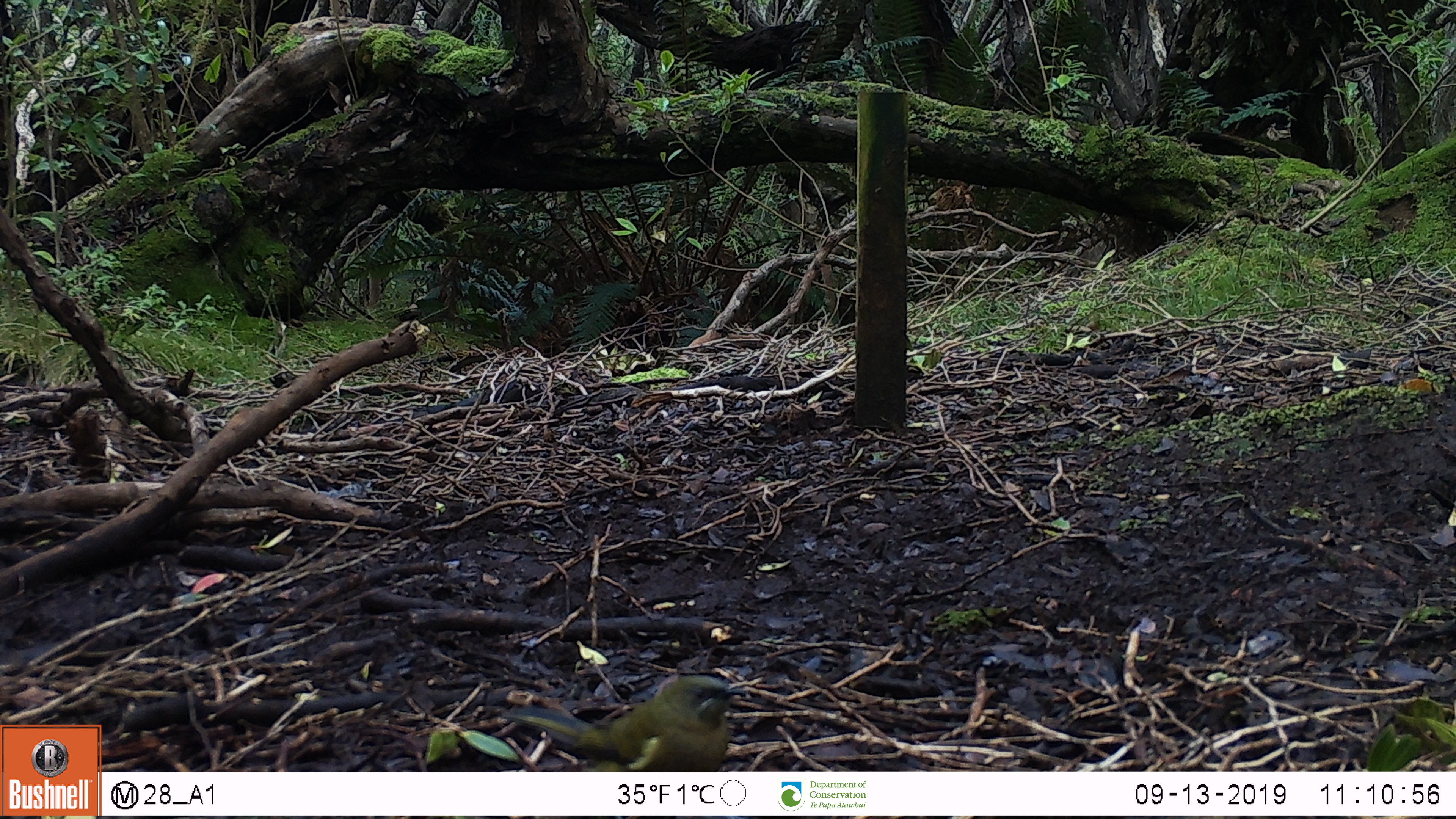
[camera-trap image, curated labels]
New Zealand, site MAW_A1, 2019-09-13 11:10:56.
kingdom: Animalia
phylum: Chordata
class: Aves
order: Passeriformes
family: Meliphagidae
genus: Anthornis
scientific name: Anthornis melanura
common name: new zealand bellbird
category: bellbird